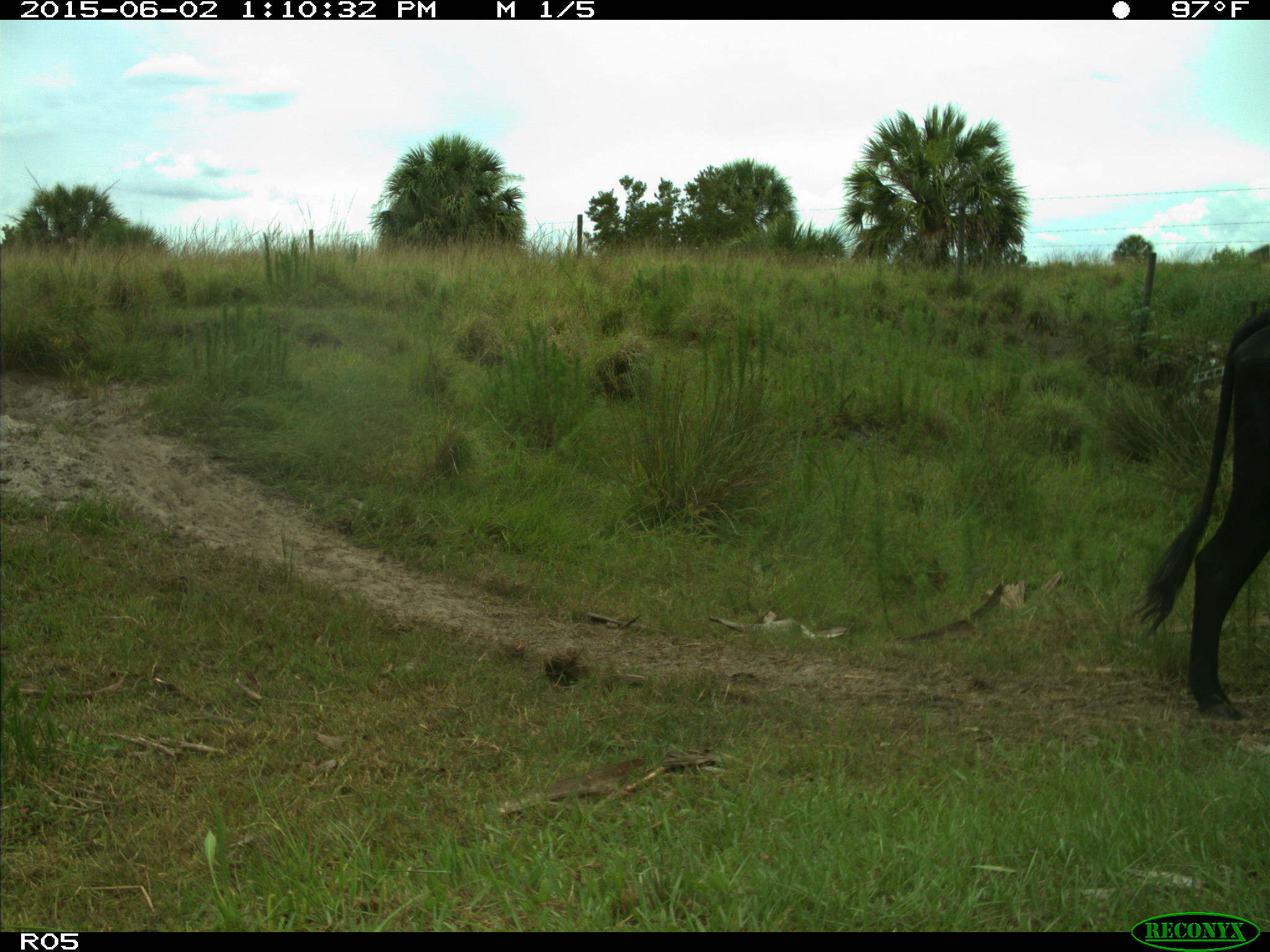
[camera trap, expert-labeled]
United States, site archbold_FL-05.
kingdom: Animalia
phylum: Chordata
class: Mammalia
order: Artiodactyla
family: Bovidae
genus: Bos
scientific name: Bos taurus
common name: domestic cow